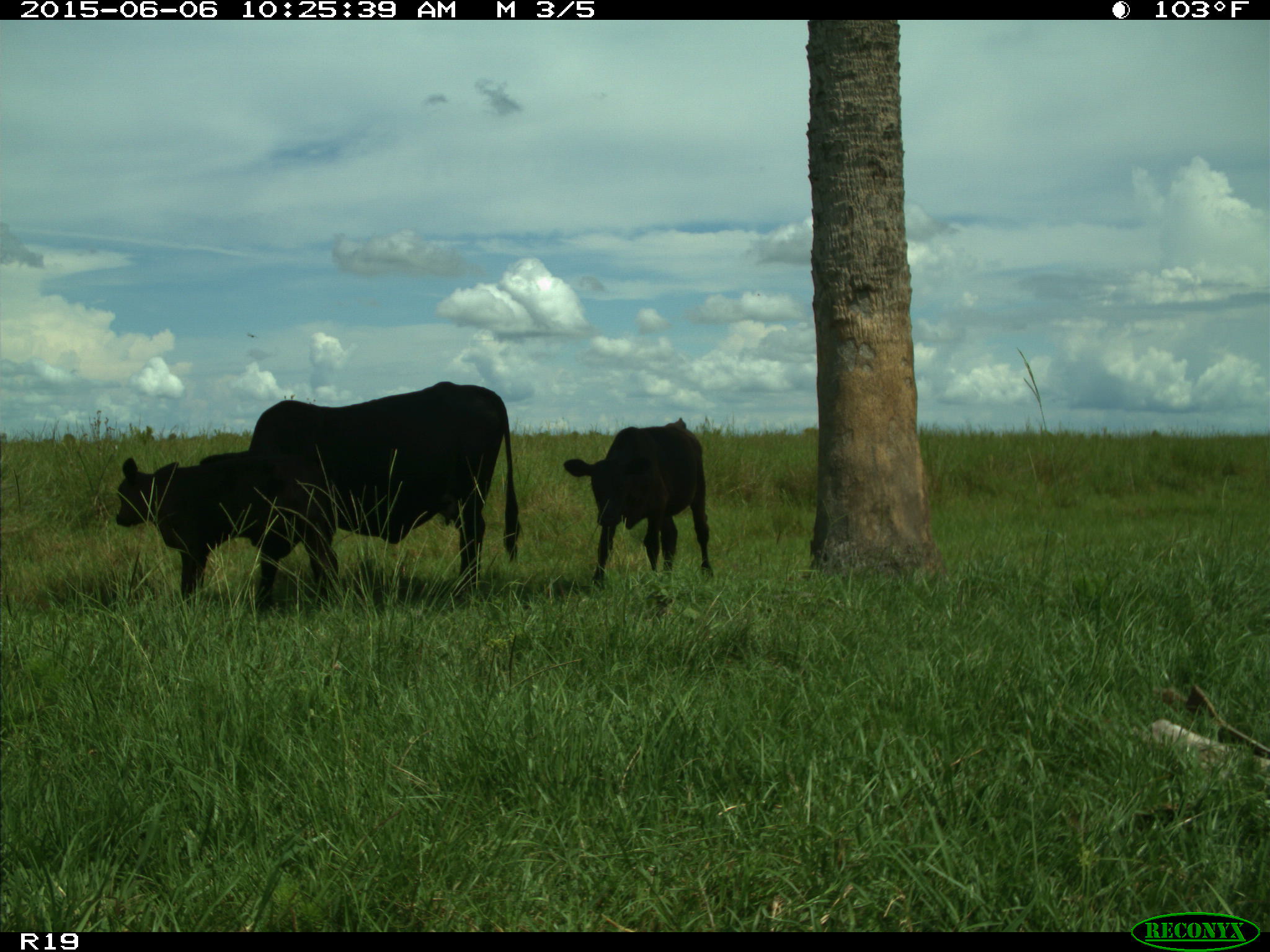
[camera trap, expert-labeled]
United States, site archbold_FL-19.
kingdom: Animalia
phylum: Chordata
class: Mammalia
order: Artiodactyla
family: Bovidae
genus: Bos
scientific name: Bos taurus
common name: domestic cow